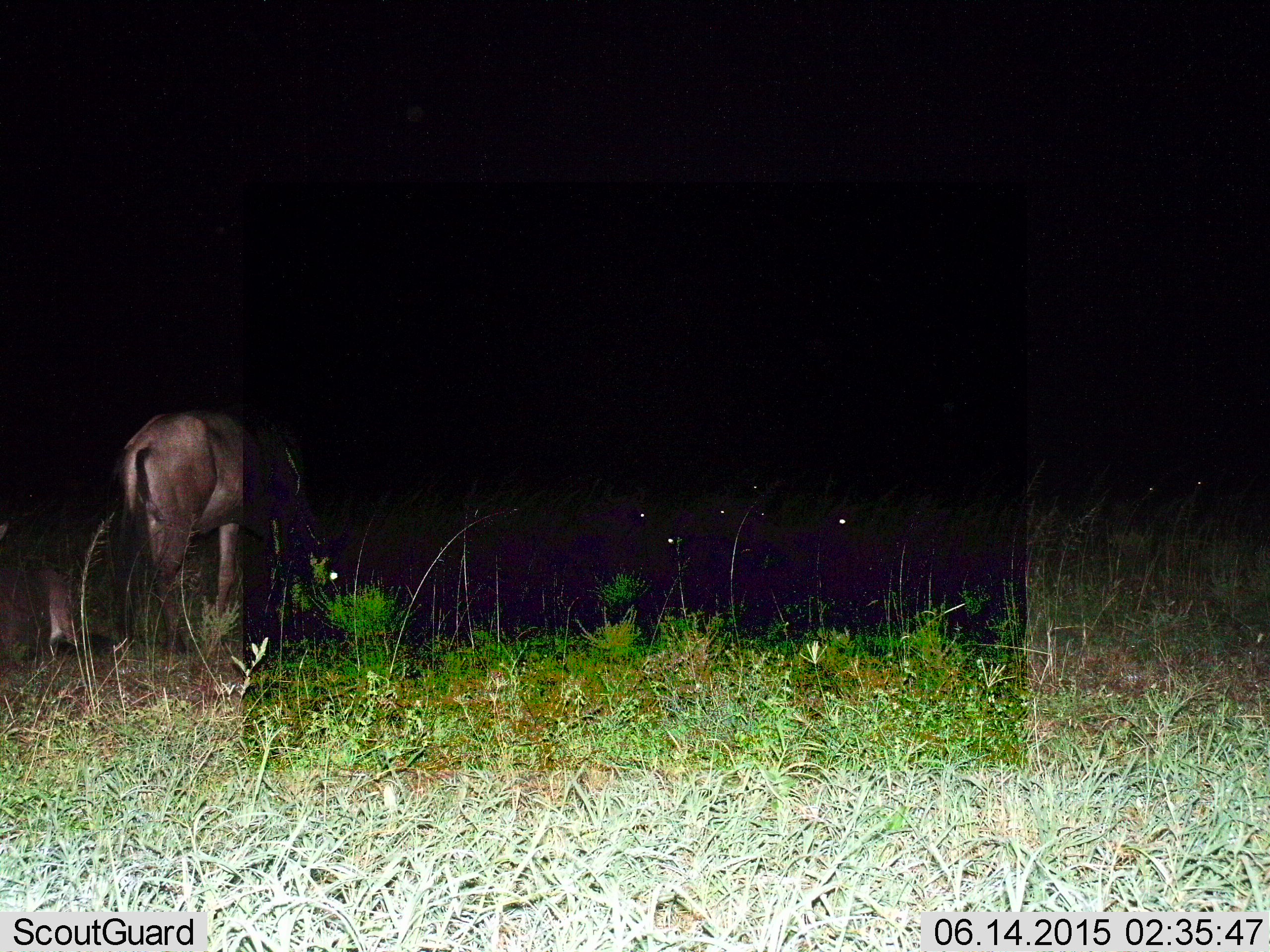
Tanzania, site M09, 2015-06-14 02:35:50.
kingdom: Animalia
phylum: Chordata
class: Mammalia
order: Artiodactyla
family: Bovidae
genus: Connochaetes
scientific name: Connochaetes taurinus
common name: blue wildebeest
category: wildebeest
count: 4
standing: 60%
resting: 40%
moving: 10%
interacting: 0%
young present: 10%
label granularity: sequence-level